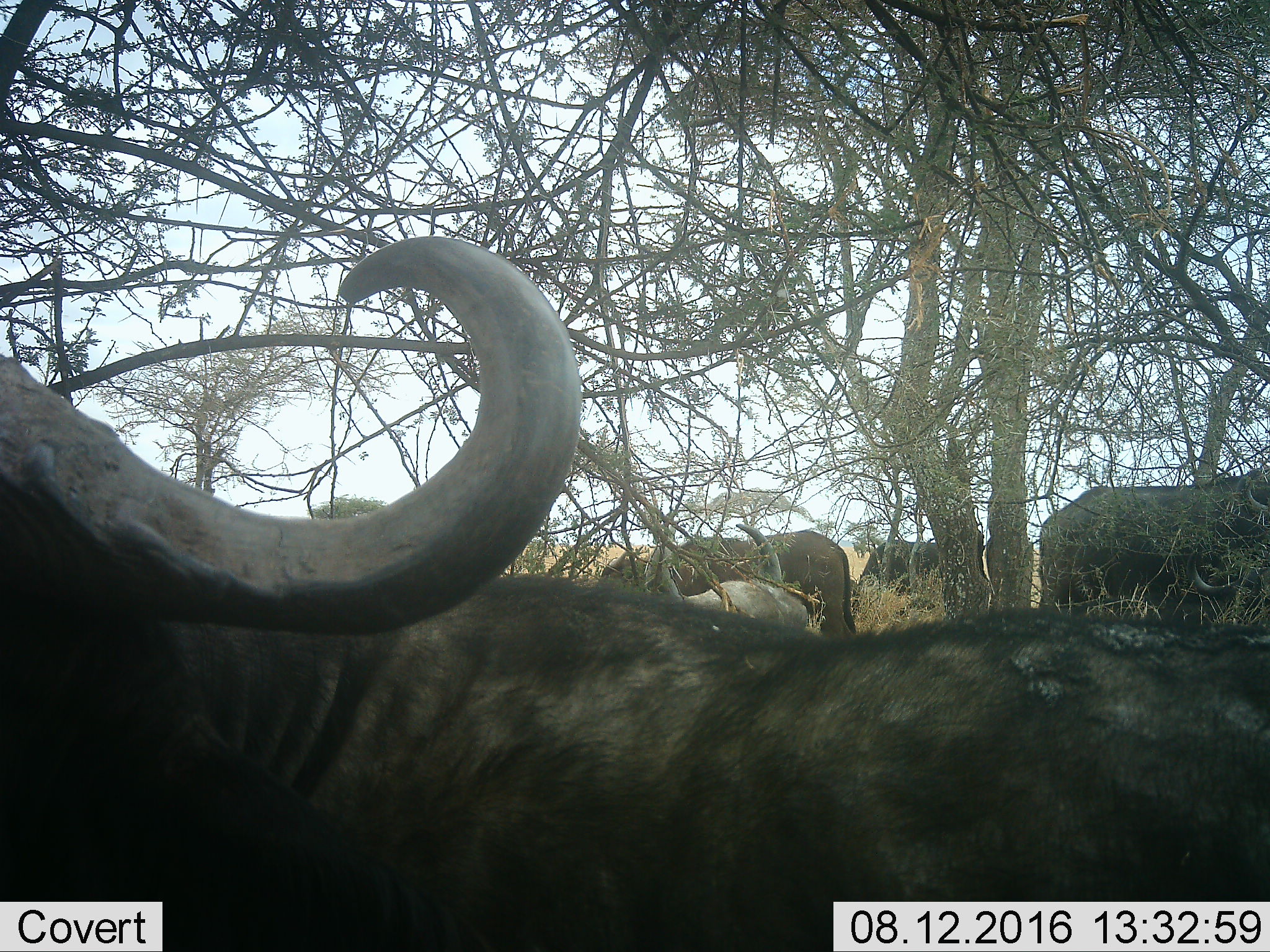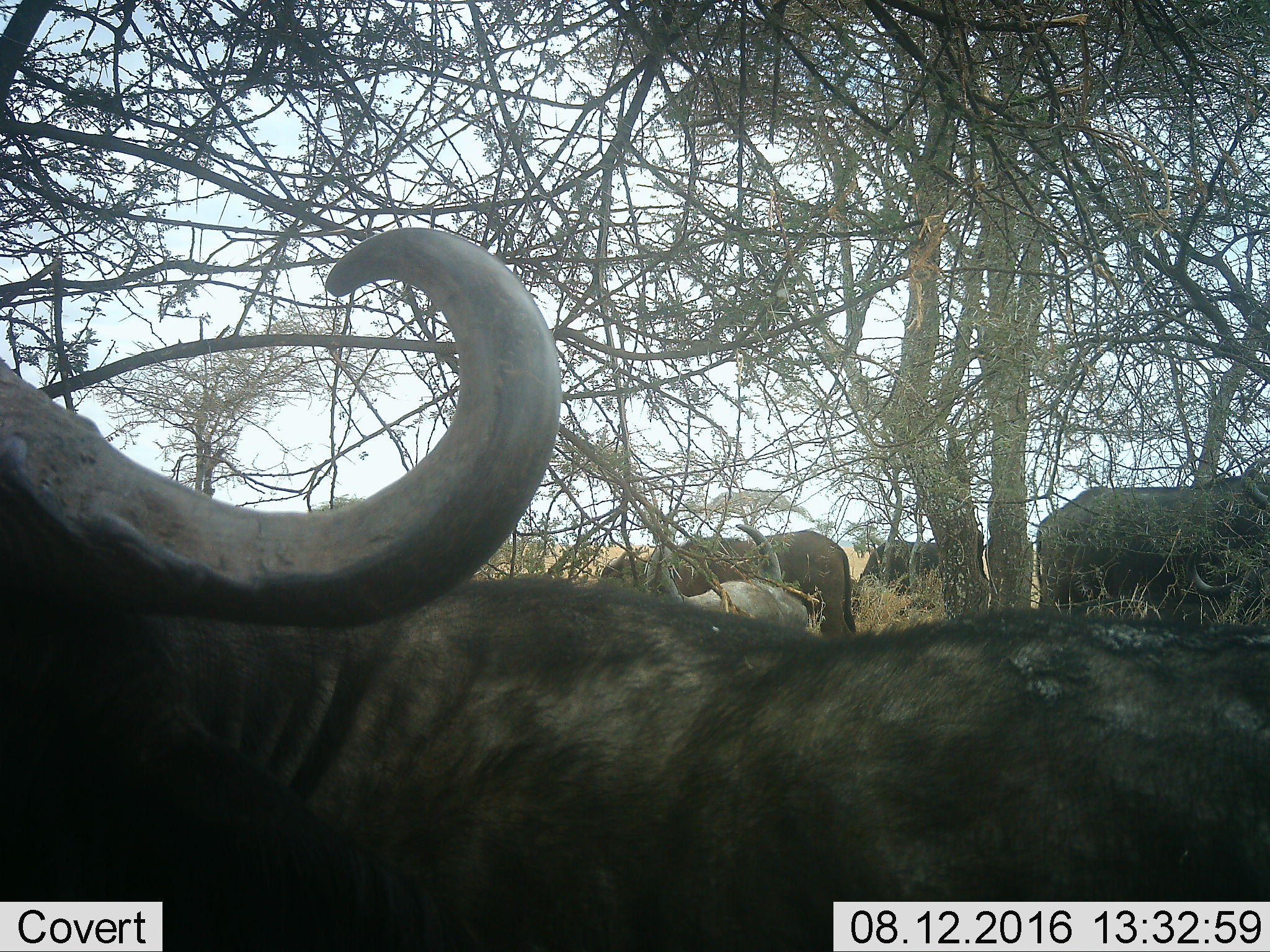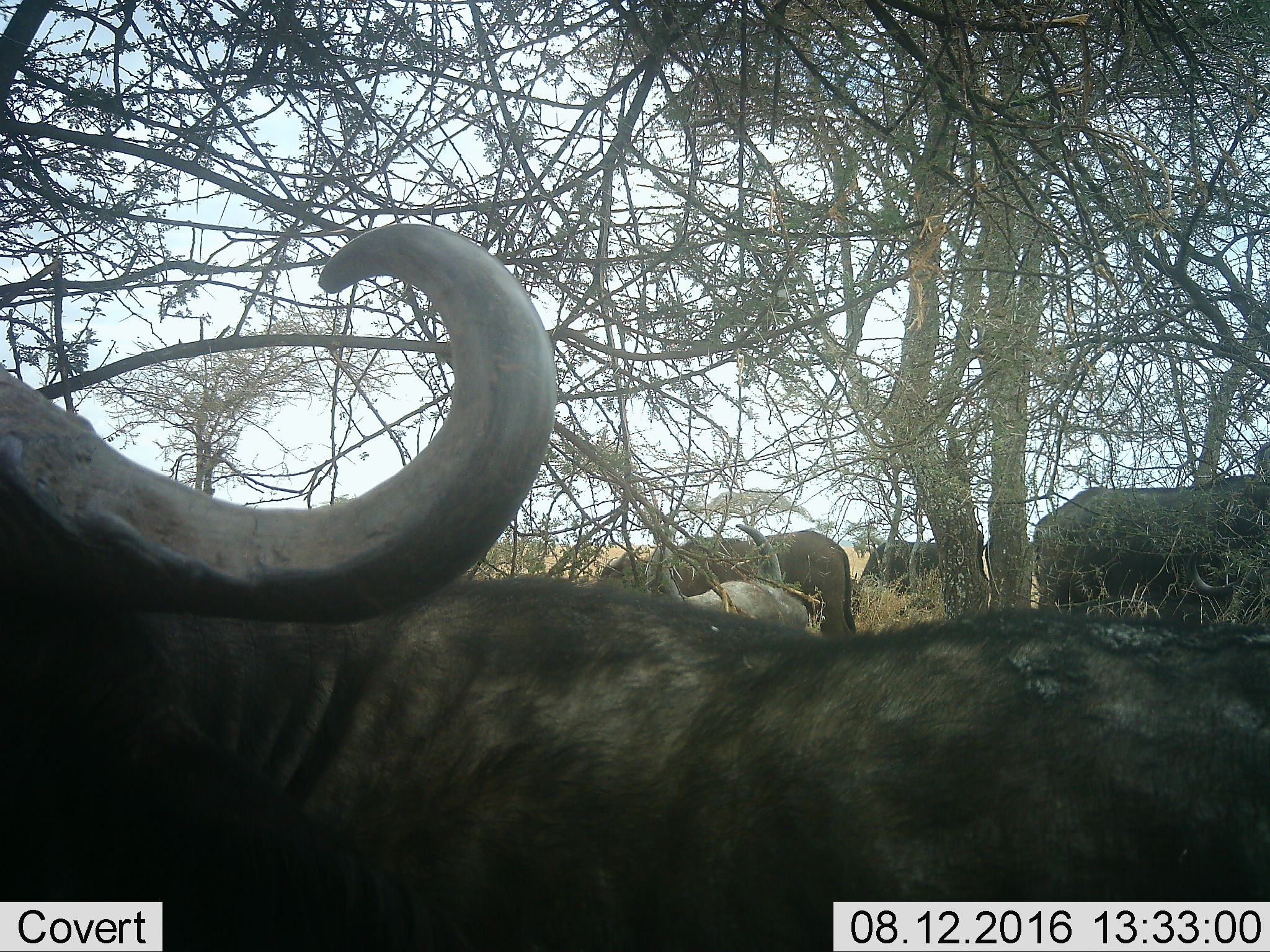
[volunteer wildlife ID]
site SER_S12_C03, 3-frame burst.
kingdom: Animalia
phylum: Chordata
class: Mammalia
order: Artiodactyla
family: Bovidae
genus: Syncerus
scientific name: Syncerus caffer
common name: african buffalo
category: buffalo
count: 5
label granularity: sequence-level